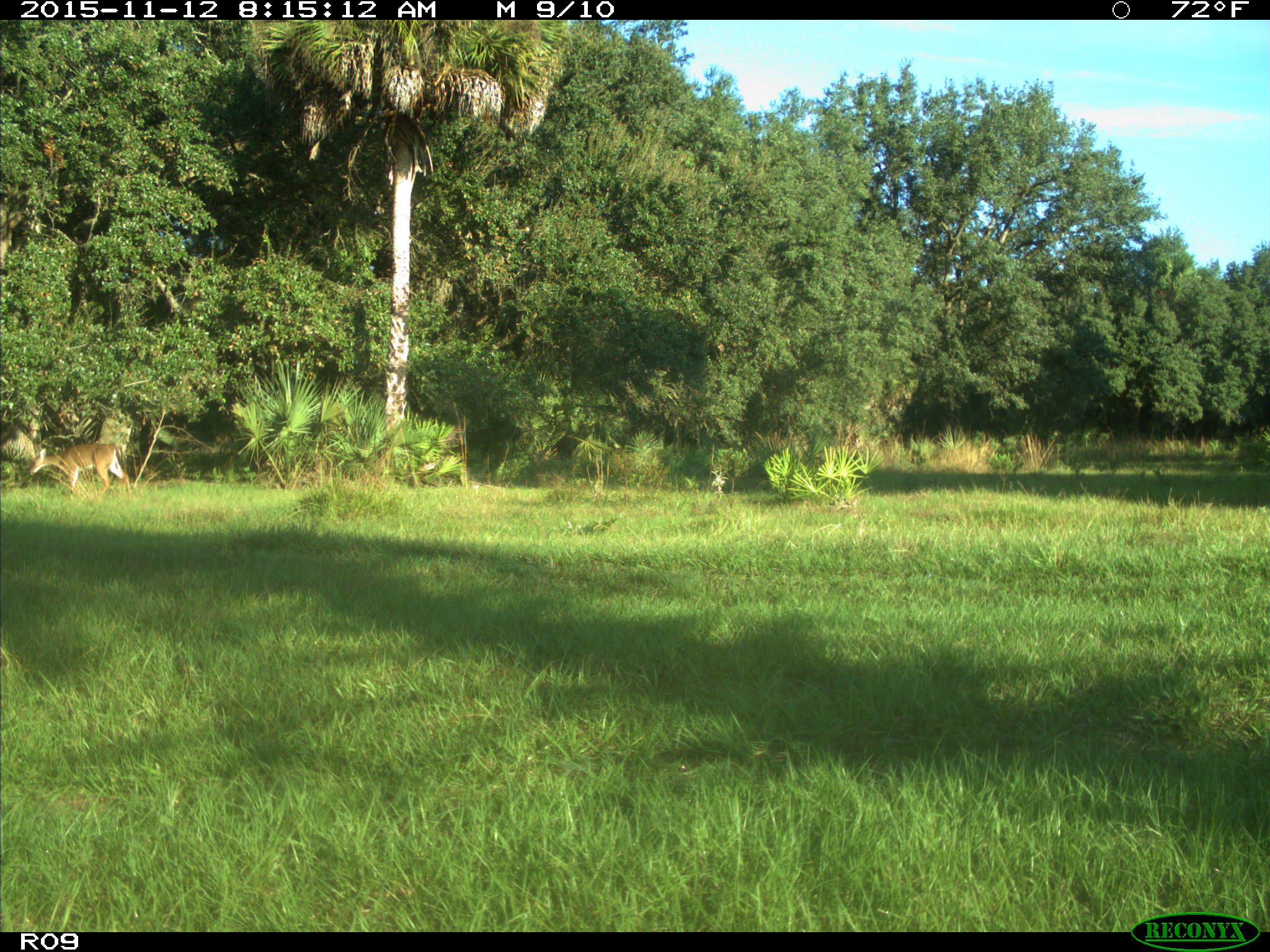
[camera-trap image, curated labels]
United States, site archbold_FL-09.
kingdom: Animalia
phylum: Chordata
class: Mammalia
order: Artiodactyla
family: Cervidae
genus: Odocoileus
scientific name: Odocoileus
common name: deer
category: unidentified deer